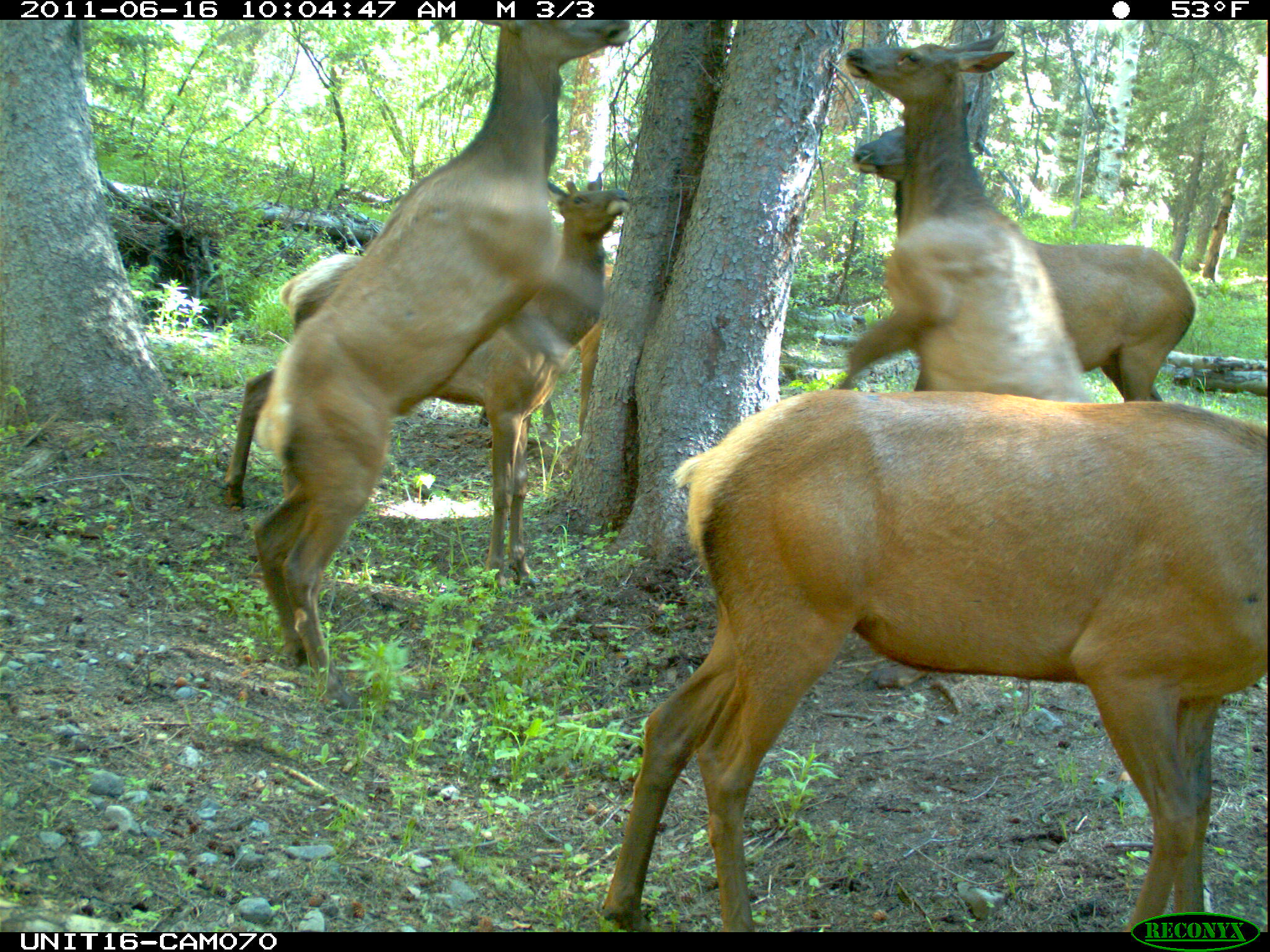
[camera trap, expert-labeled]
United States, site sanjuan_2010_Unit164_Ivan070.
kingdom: Animalia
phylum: Chordata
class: Mammalia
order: Artiodactyla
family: Cervidae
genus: Cervus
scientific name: Cervus elaphus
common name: red deer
Cervus elaphus (red deer).